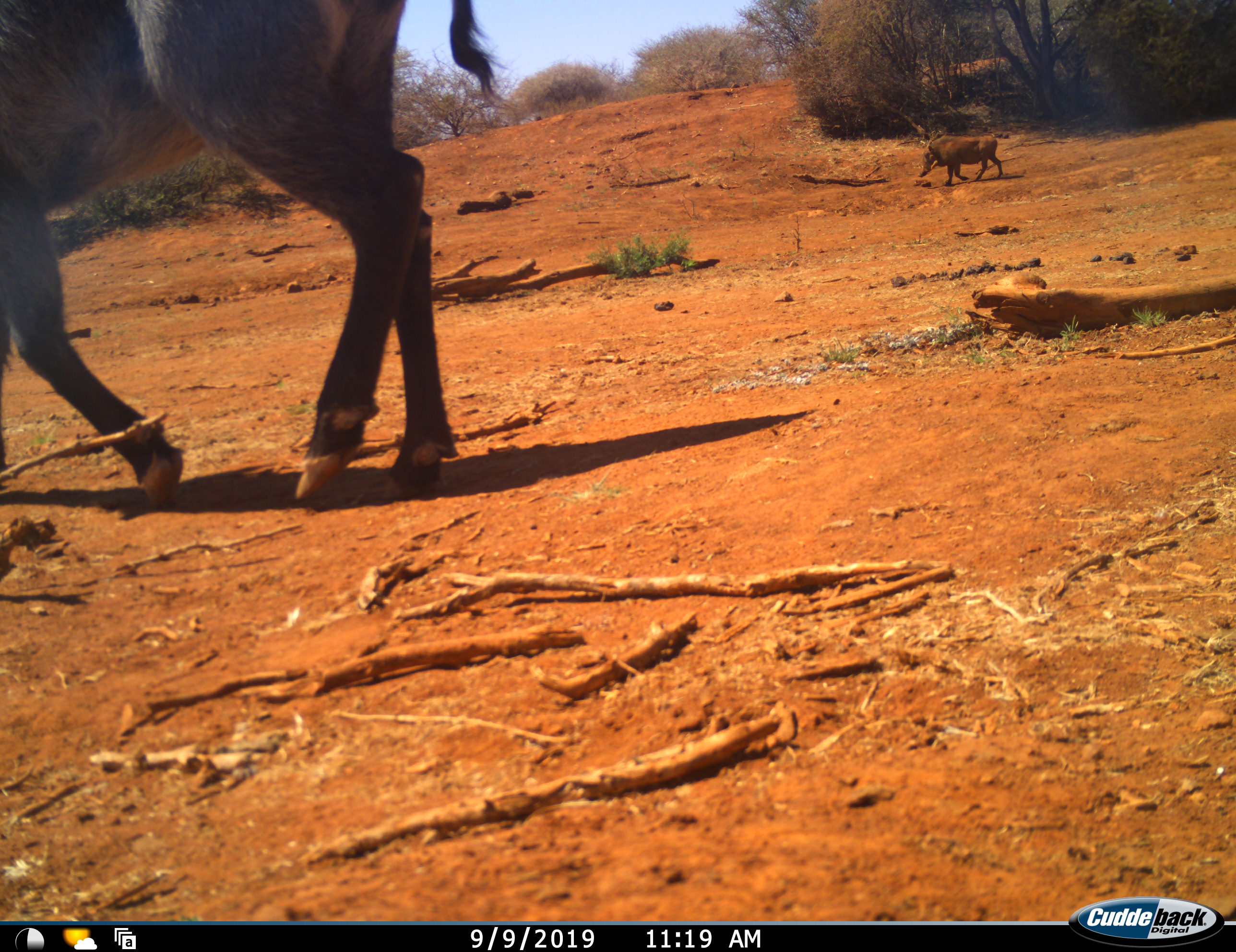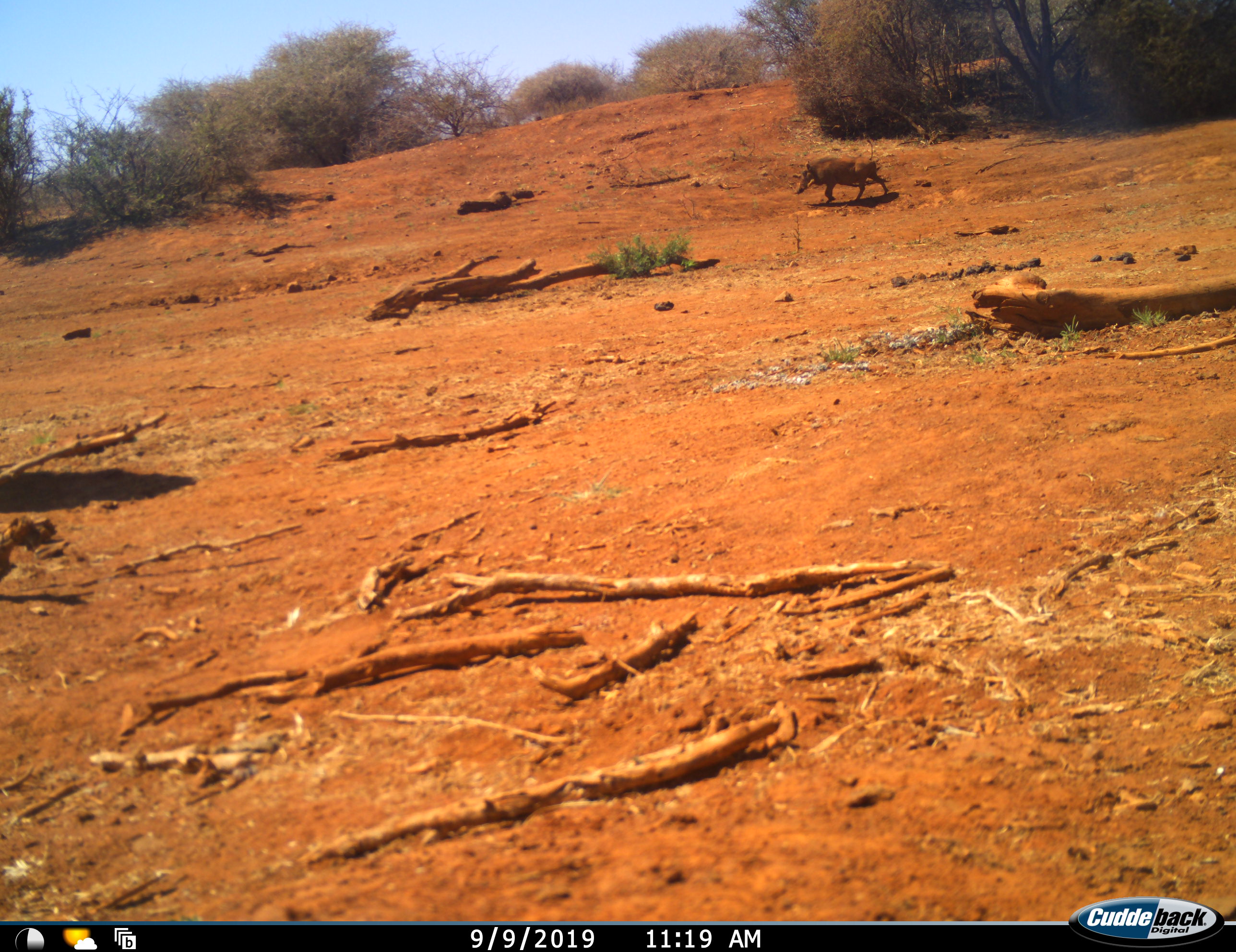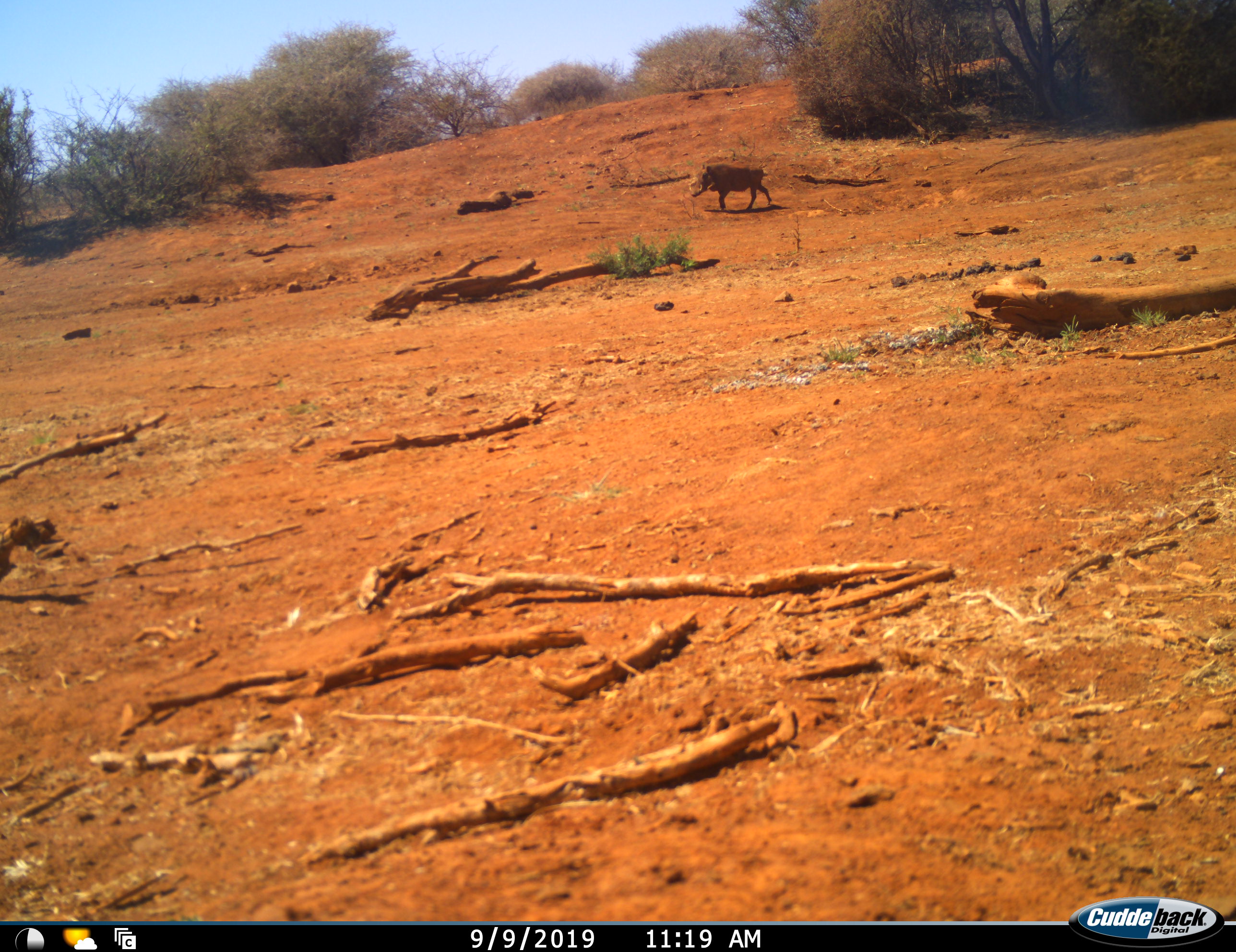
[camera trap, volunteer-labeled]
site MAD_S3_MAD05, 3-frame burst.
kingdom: Animalia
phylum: Chordata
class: Mammalia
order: Artiodactyla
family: Suidae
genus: Phacochoerus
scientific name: Phacochoerus africanus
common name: warthog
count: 2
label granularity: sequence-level